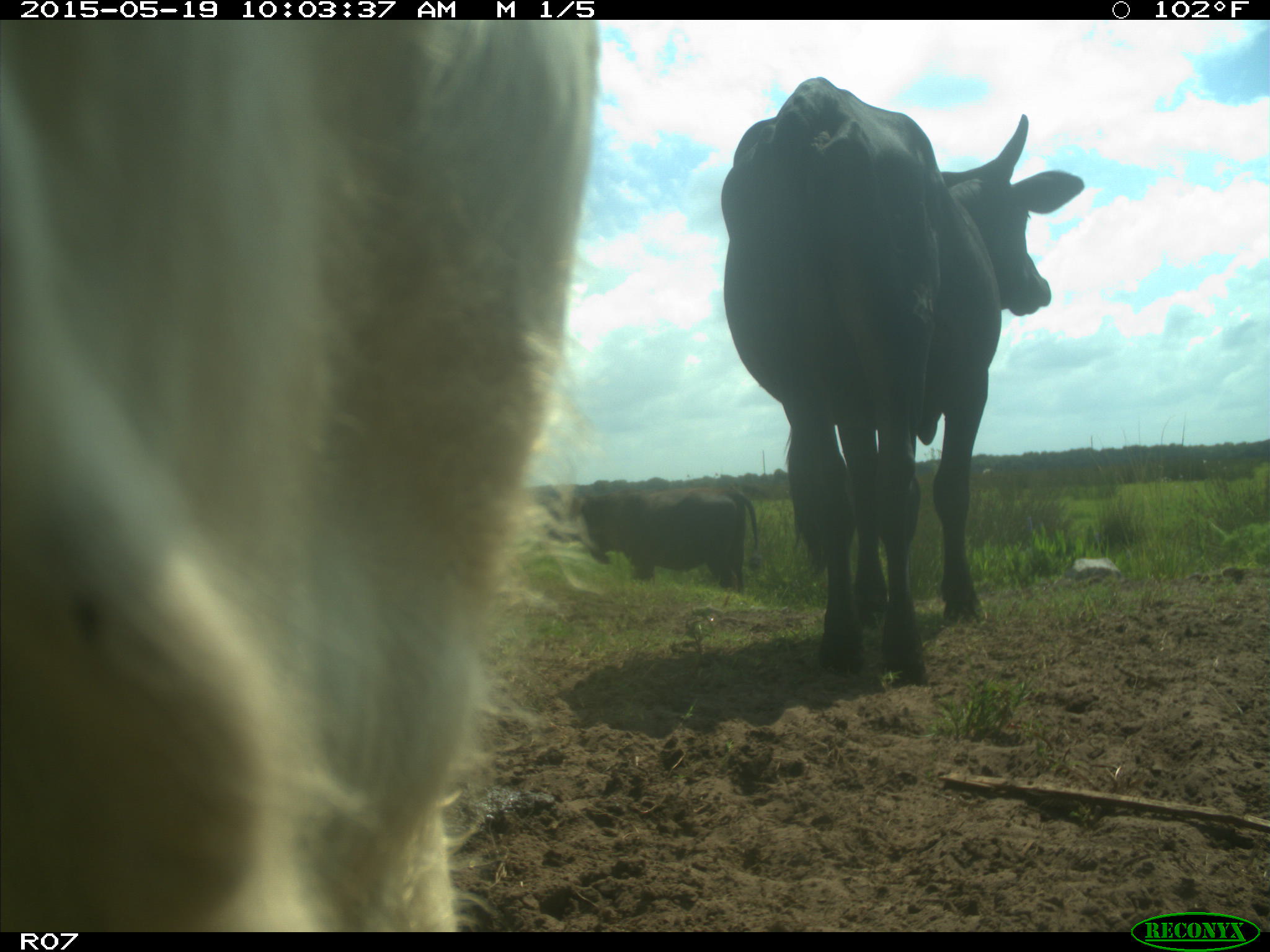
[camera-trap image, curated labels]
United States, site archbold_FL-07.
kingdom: Animalia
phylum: Chordata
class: Mammalia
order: Artiodactyla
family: Bovidae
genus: Bos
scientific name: Bos taurus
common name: domestic cow